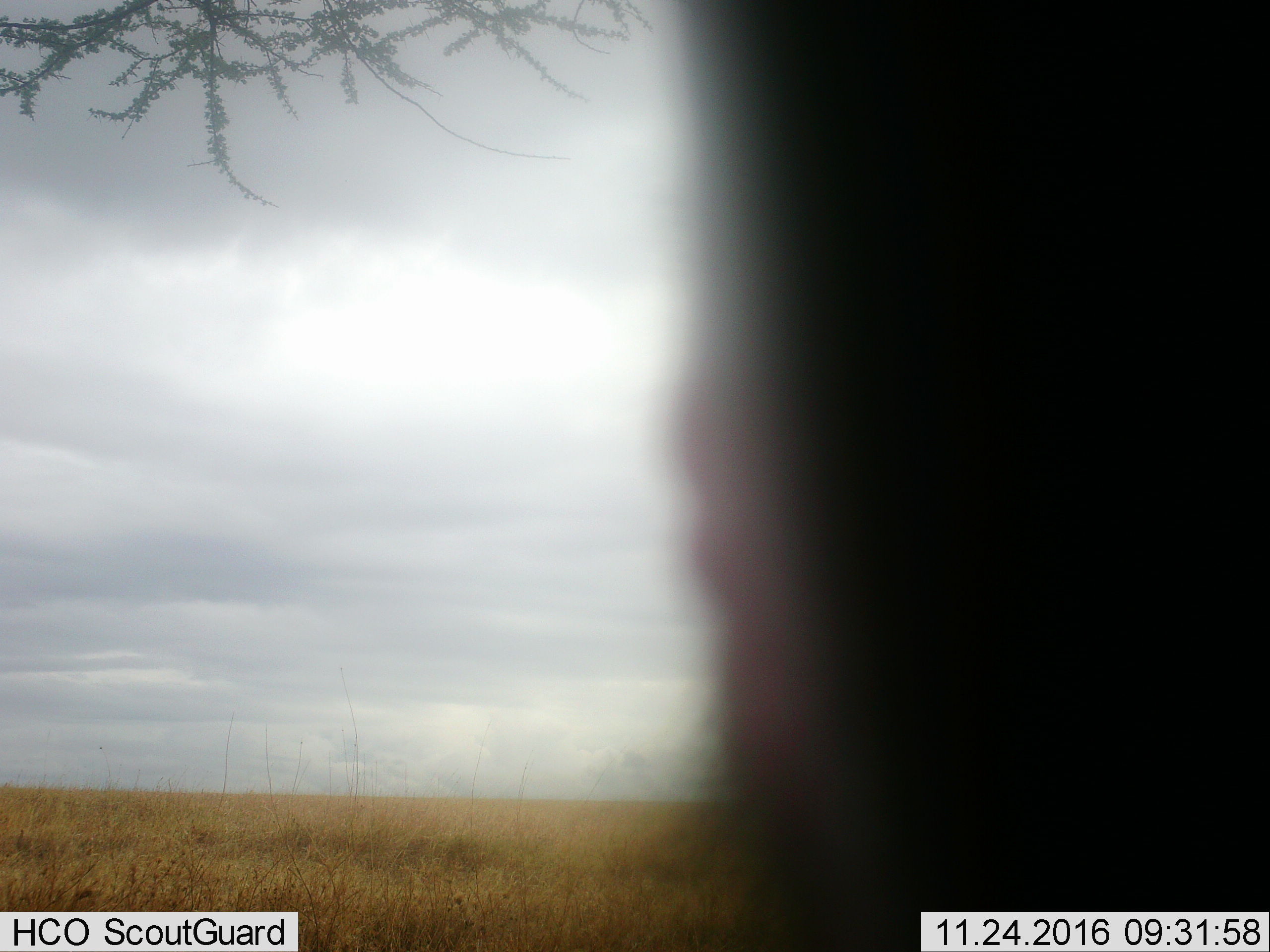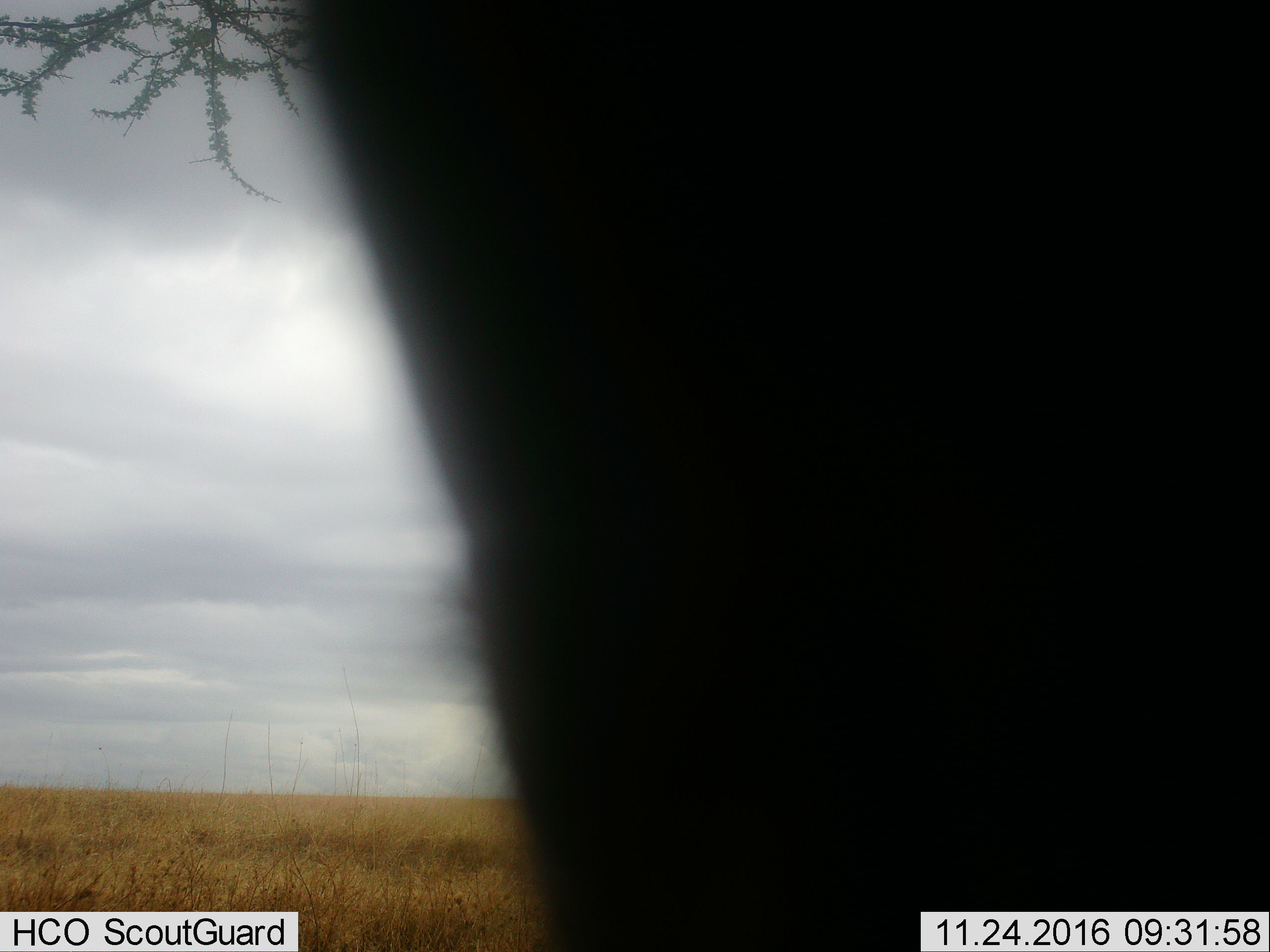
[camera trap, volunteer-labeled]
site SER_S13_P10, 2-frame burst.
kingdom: Animalia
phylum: Chordata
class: Mammalia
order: Artiodactyla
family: Bovidae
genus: Connochaetes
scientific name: Connochaetes taurinus taurinus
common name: blue wildebeest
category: wildebeestblue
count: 1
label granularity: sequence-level